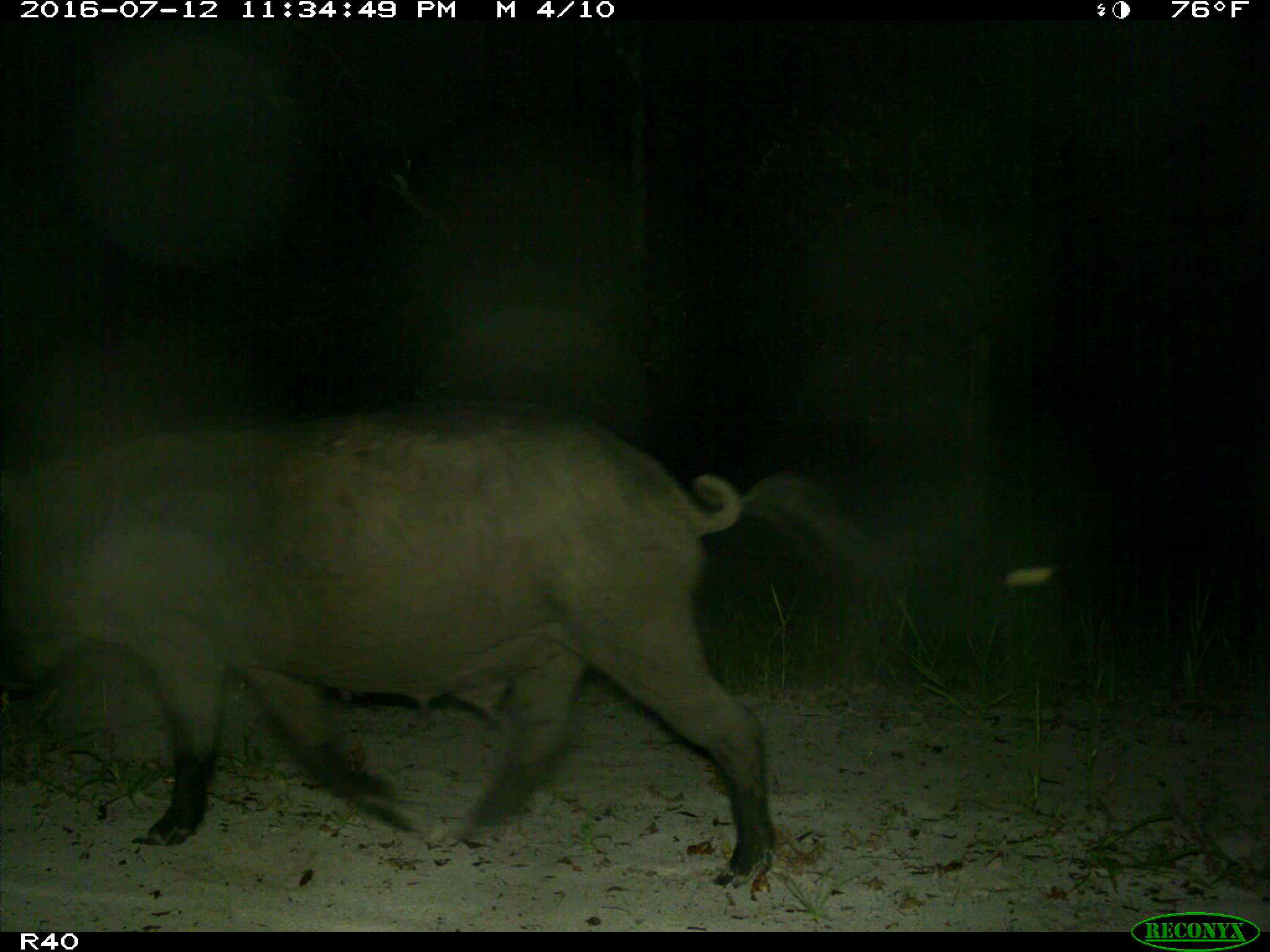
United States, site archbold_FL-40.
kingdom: Animalia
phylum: Chordata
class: Mammalia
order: Artiodactyla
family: Suidae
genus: Sus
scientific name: Sus scrofa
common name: wild boar